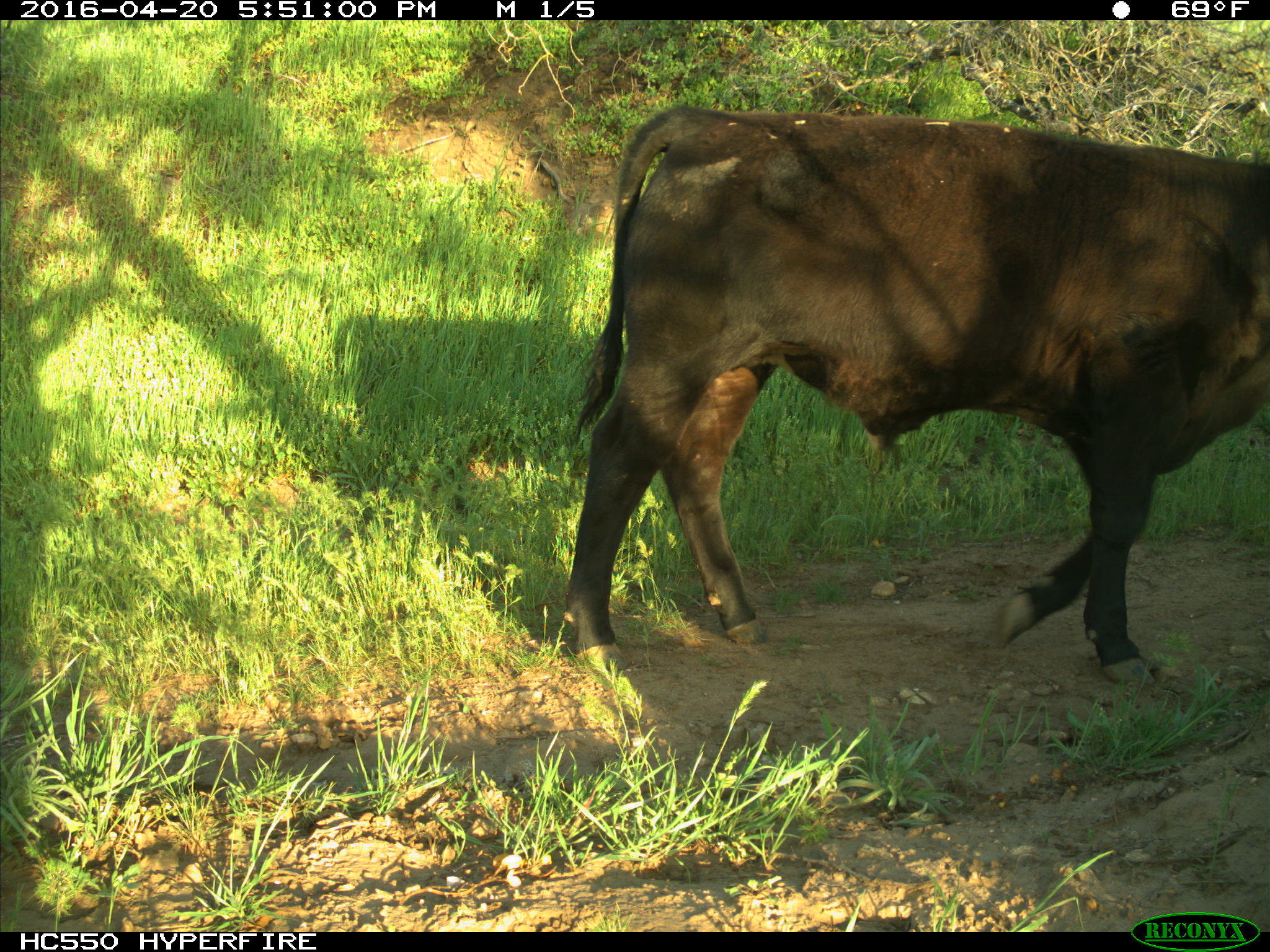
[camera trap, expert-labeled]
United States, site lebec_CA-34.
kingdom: Animalia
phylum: Chordata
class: Mammalia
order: Artiodactyla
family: Bovidae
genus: Bos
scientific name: Bos taurus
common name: domestic cow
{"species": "Bos taurus (domestic cow)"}